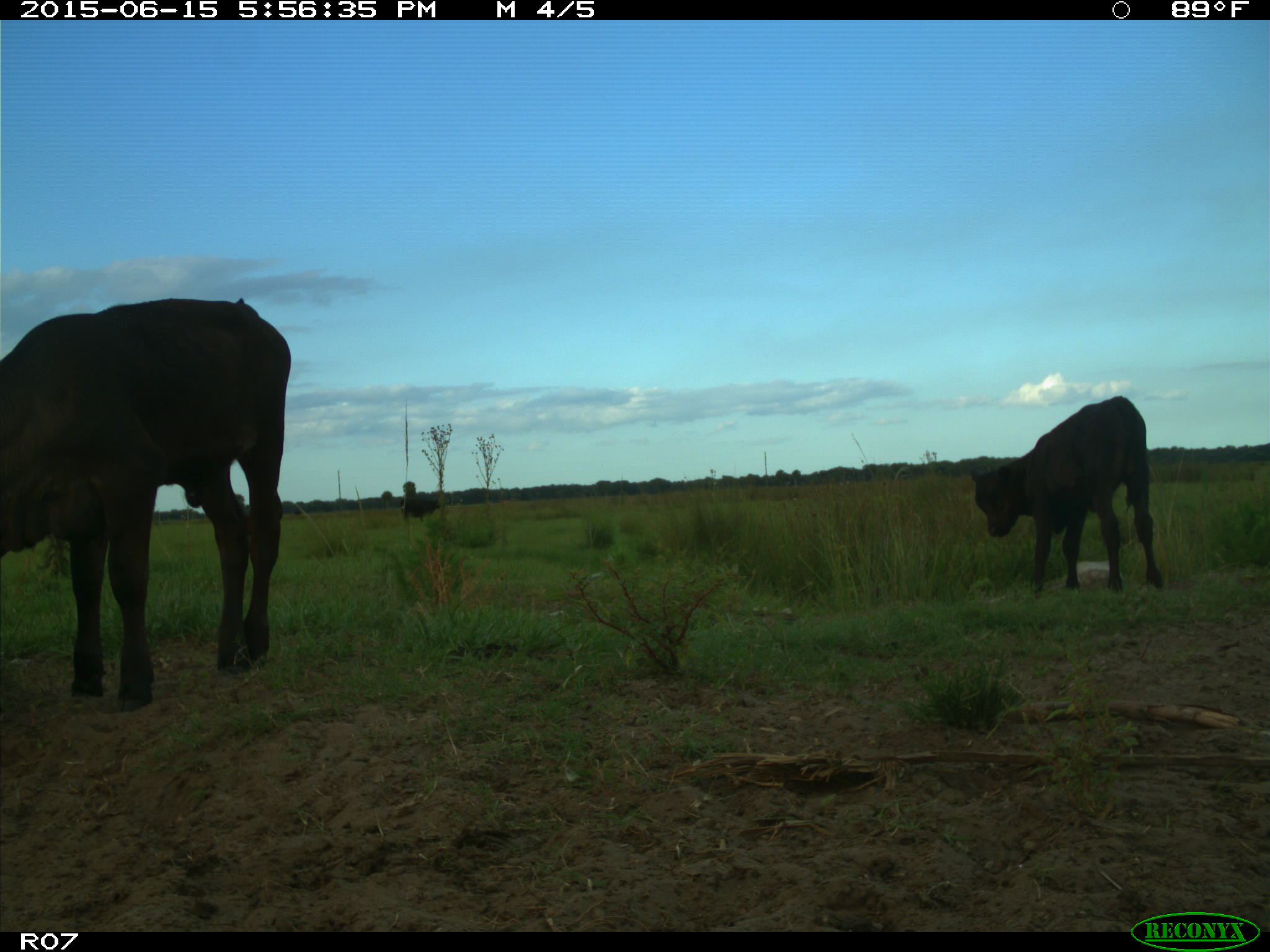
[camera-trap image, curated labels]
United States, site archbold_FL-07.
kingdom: Animalia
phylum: Chordata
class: Mammalia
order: Artiodactyla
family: Bovidae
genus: Bos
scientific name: Bos taurus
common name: domestic cow